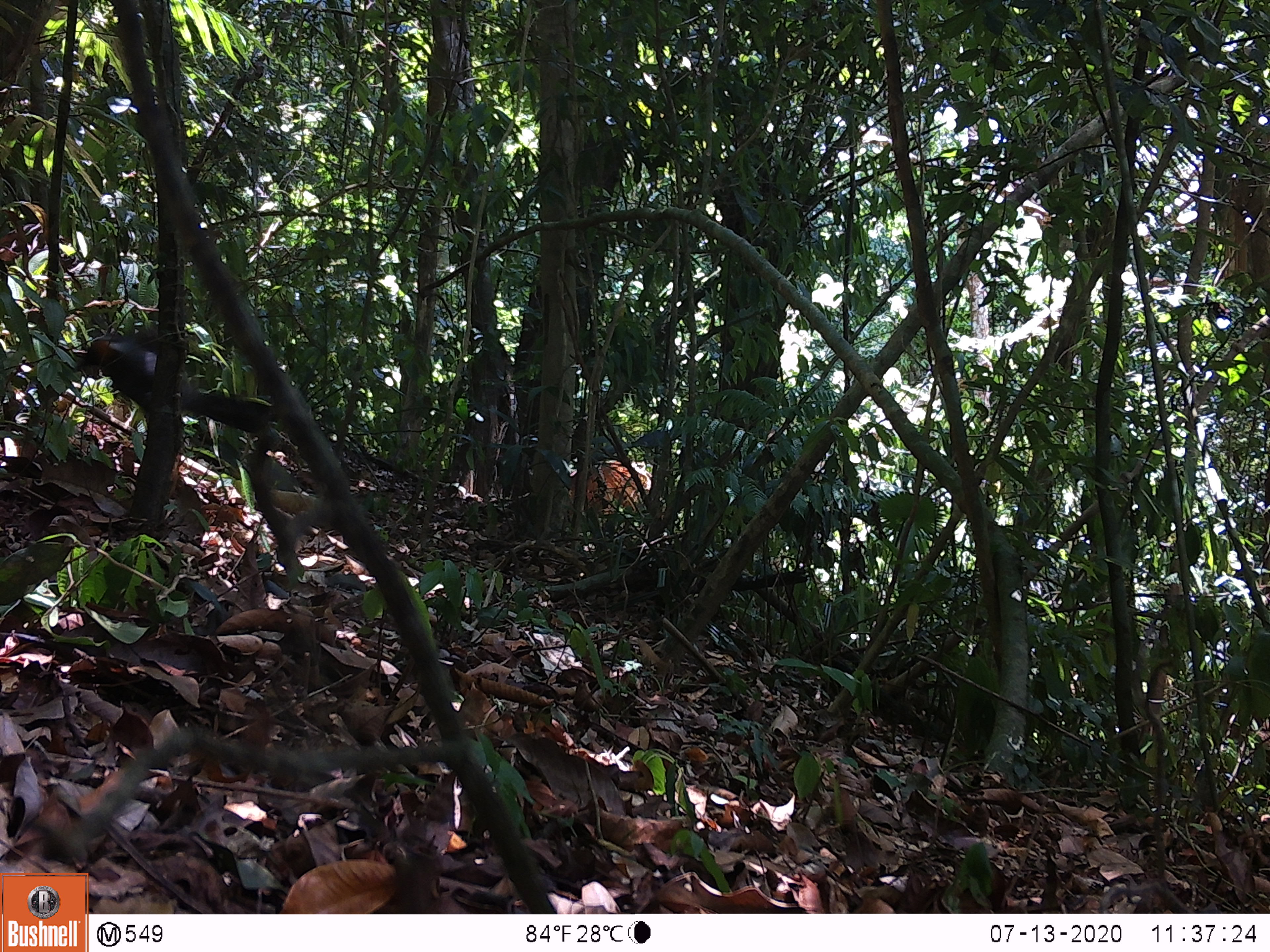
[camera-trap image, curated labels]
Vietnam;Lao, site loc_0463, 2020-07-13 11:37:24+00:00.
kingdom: Animalia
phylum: Chordata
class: Aves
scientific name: Aves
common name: bird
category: unidentified bird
Unidentified bird (bird) (Aves). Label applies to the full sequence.